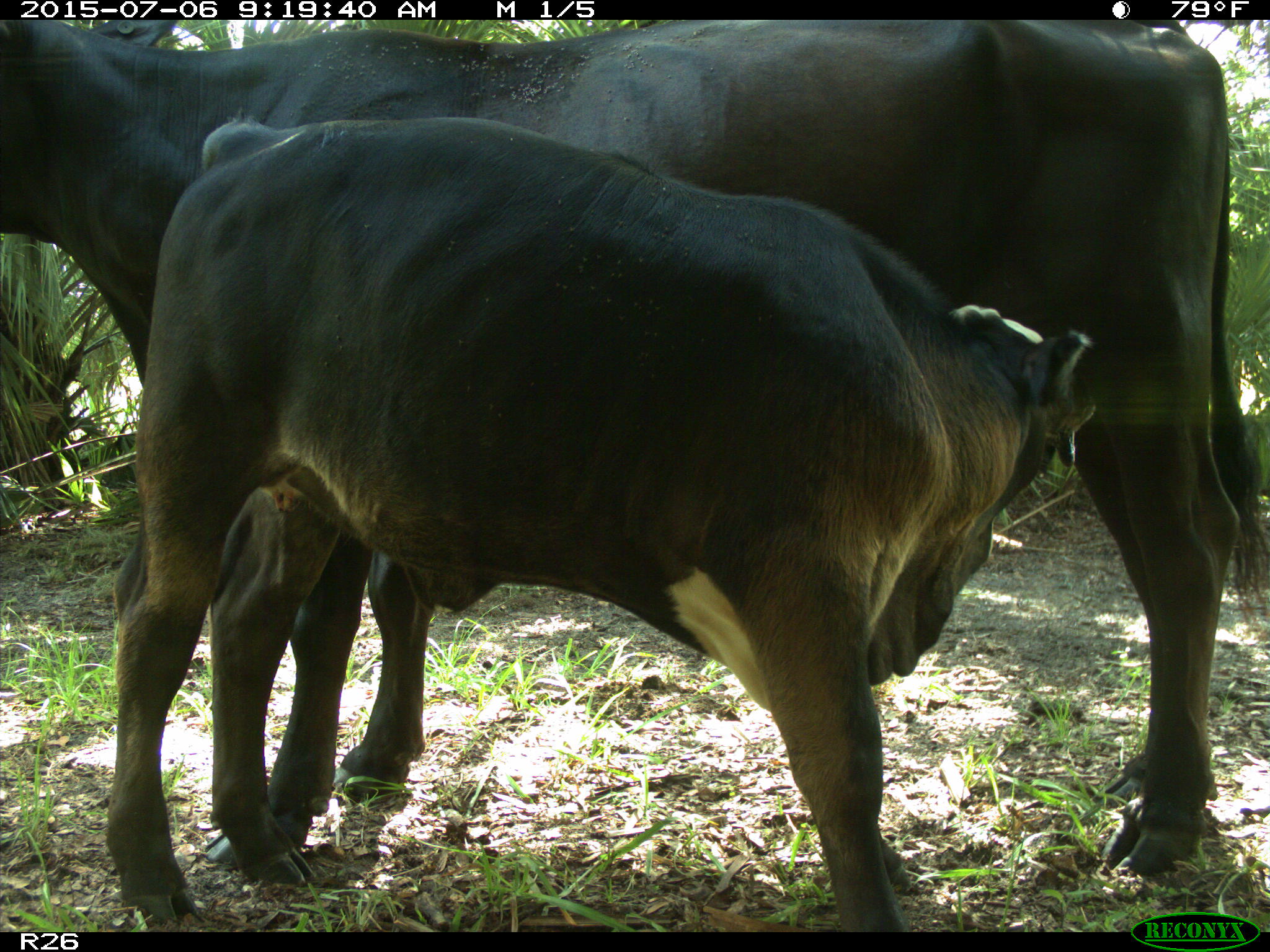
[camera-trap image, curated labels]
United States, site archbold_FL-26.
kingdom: Animalia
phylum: Chordata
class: Mammalia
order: Artiodactyla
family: Bovidae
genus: Bos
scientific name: Bos taurus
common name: domestic cow